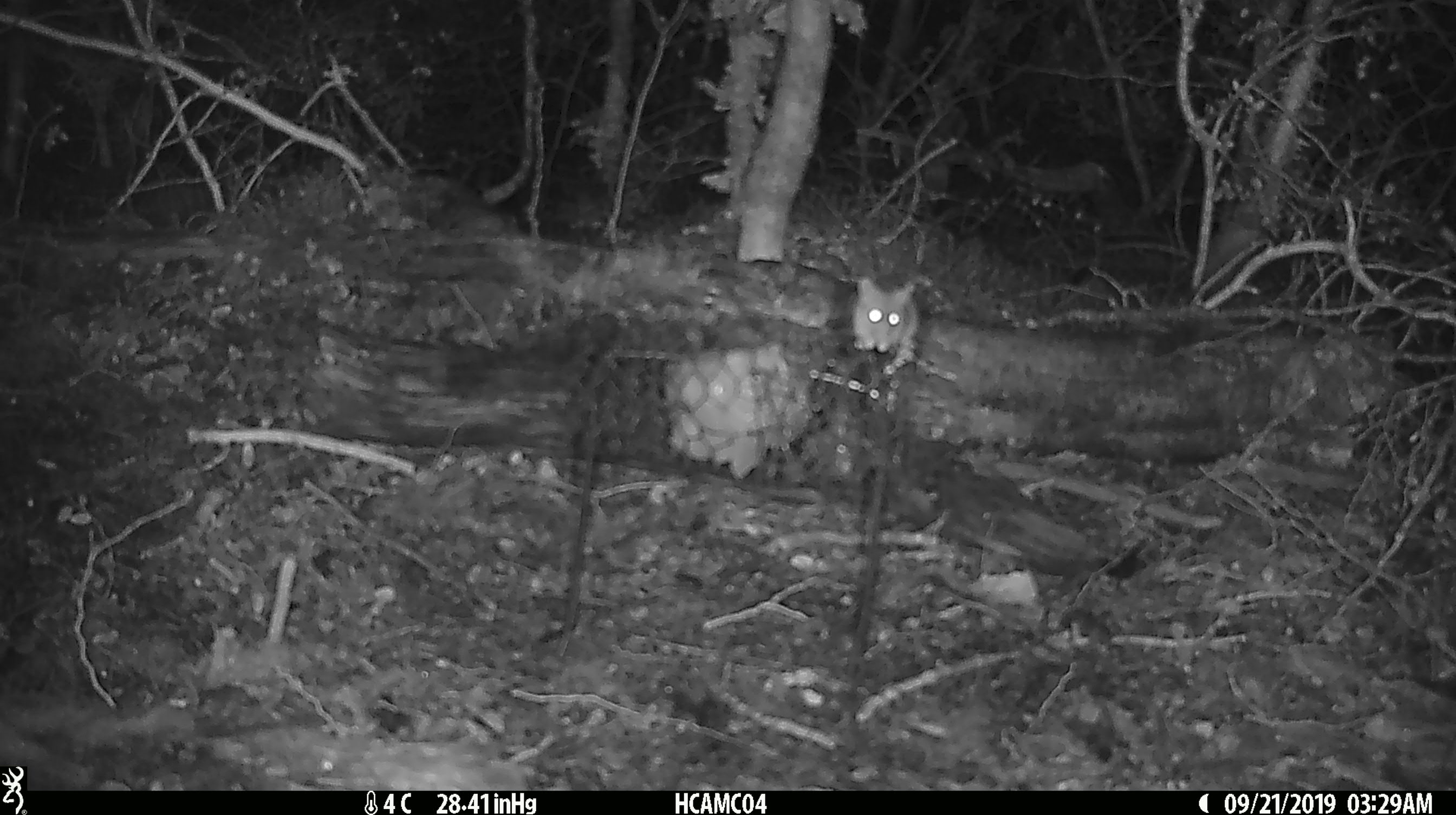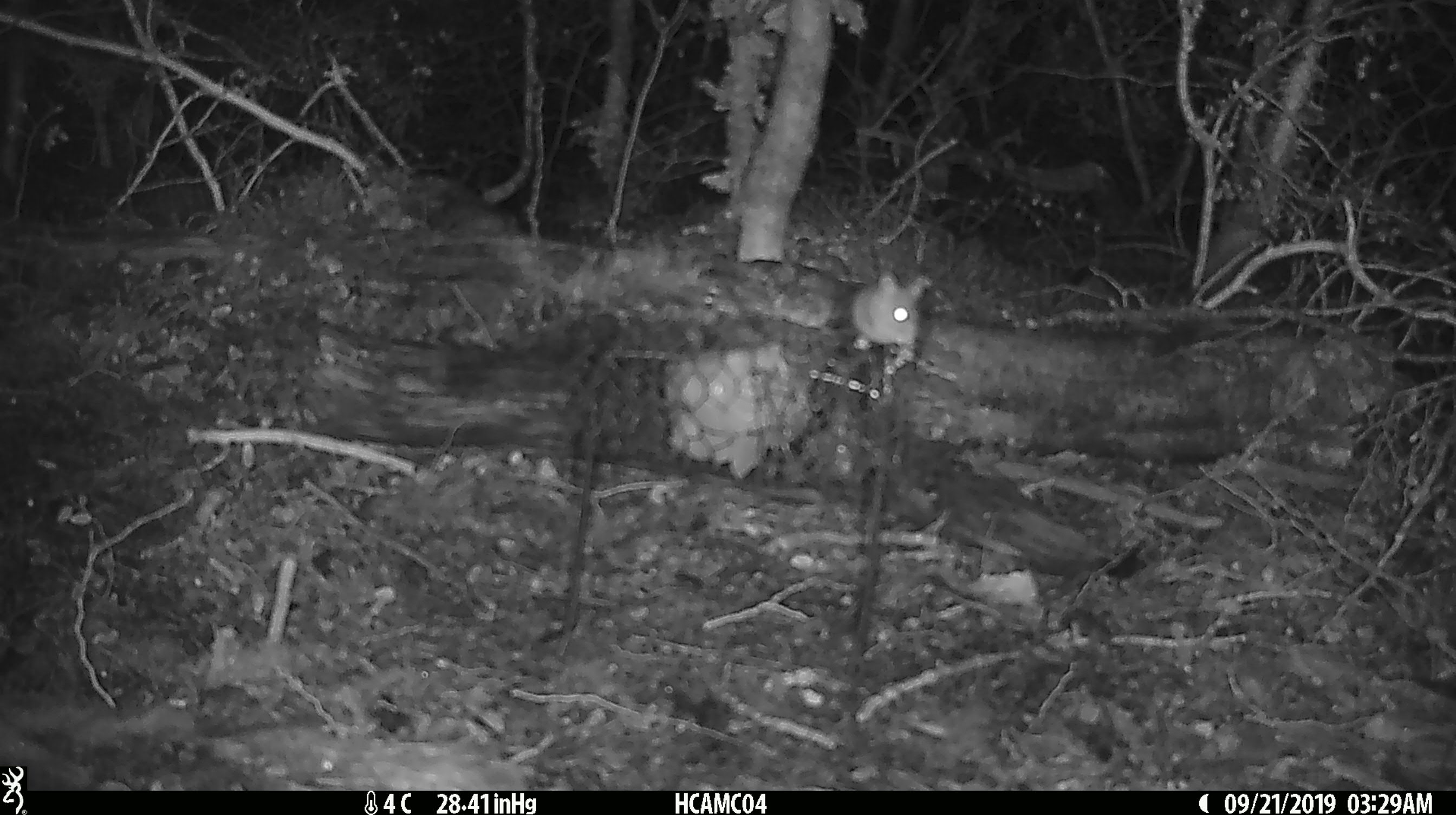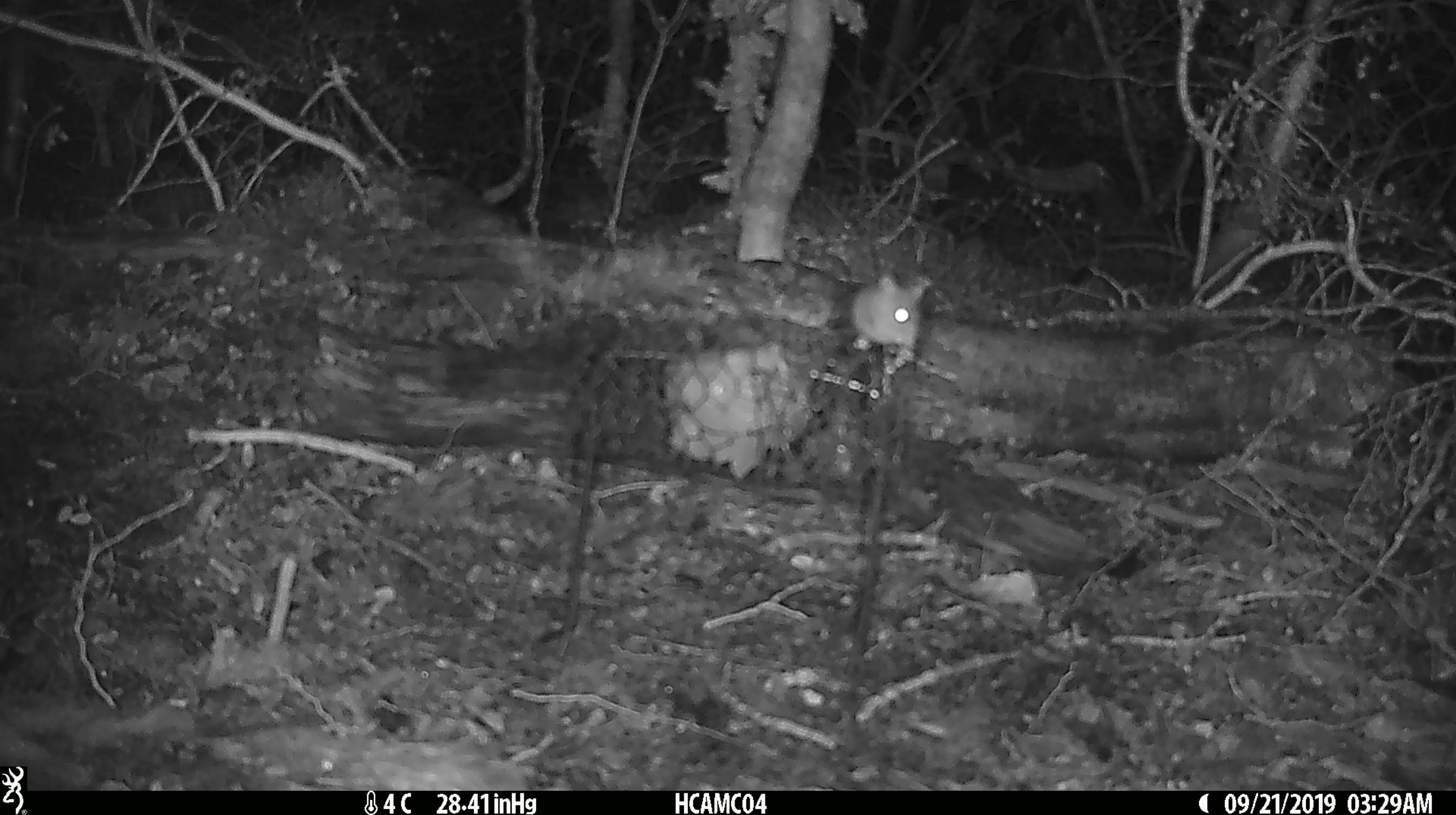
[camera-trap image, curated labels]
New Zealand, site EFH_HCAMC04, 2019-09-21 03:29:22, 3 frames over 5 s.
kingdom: Animalia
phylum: Chordata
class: Mammalia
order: Rodentia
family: Muridae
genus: Mus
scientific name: Mus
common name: mouse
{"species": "mouse (Mus)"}